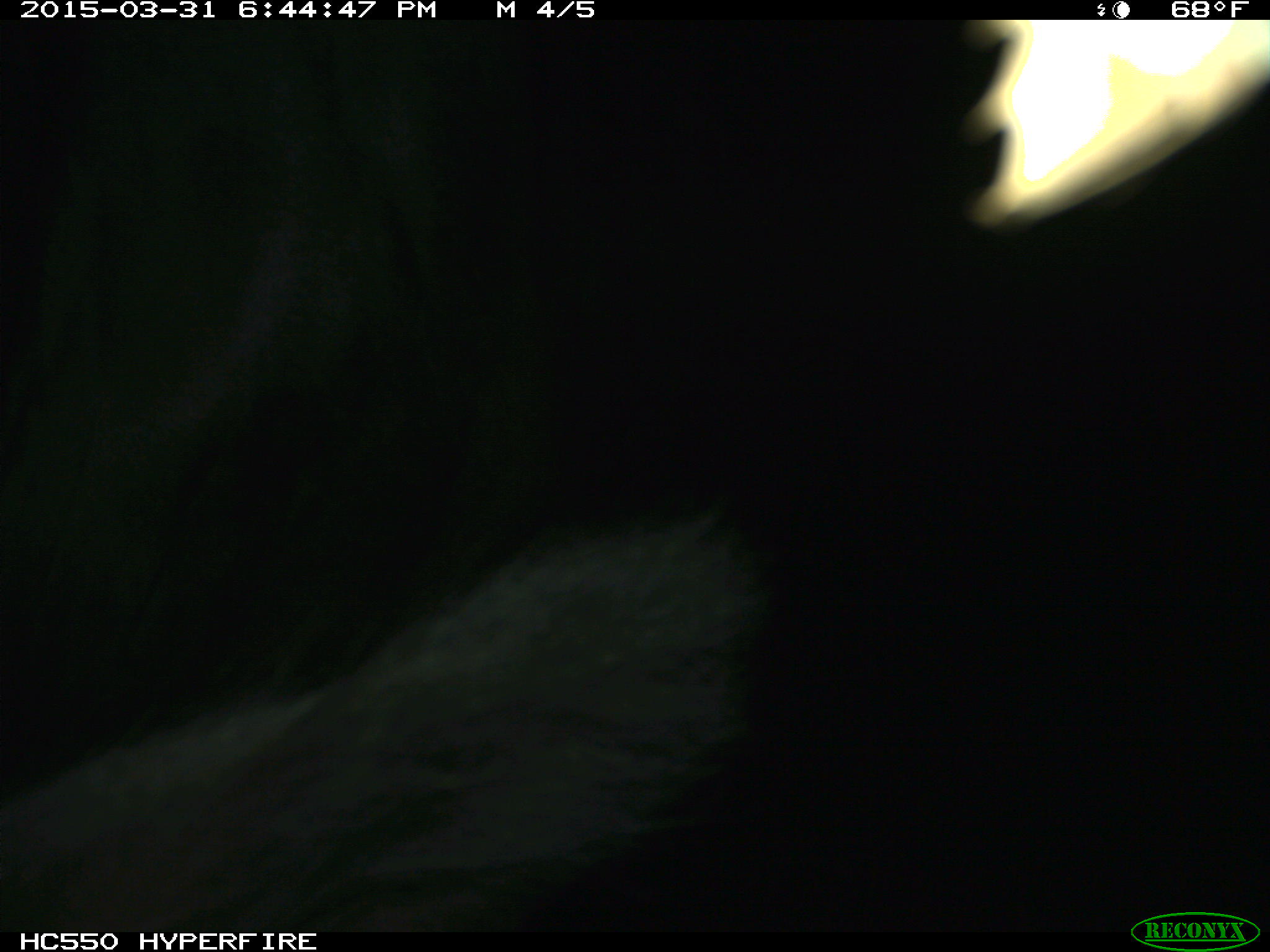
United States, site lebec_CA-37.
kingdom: Animalia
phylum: Chordata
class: Mammalia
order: Artiodactyla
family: Bovidae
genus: Bos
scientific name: Bos taurus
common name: domestic cow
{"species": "Bos taurus (domestic cow)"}